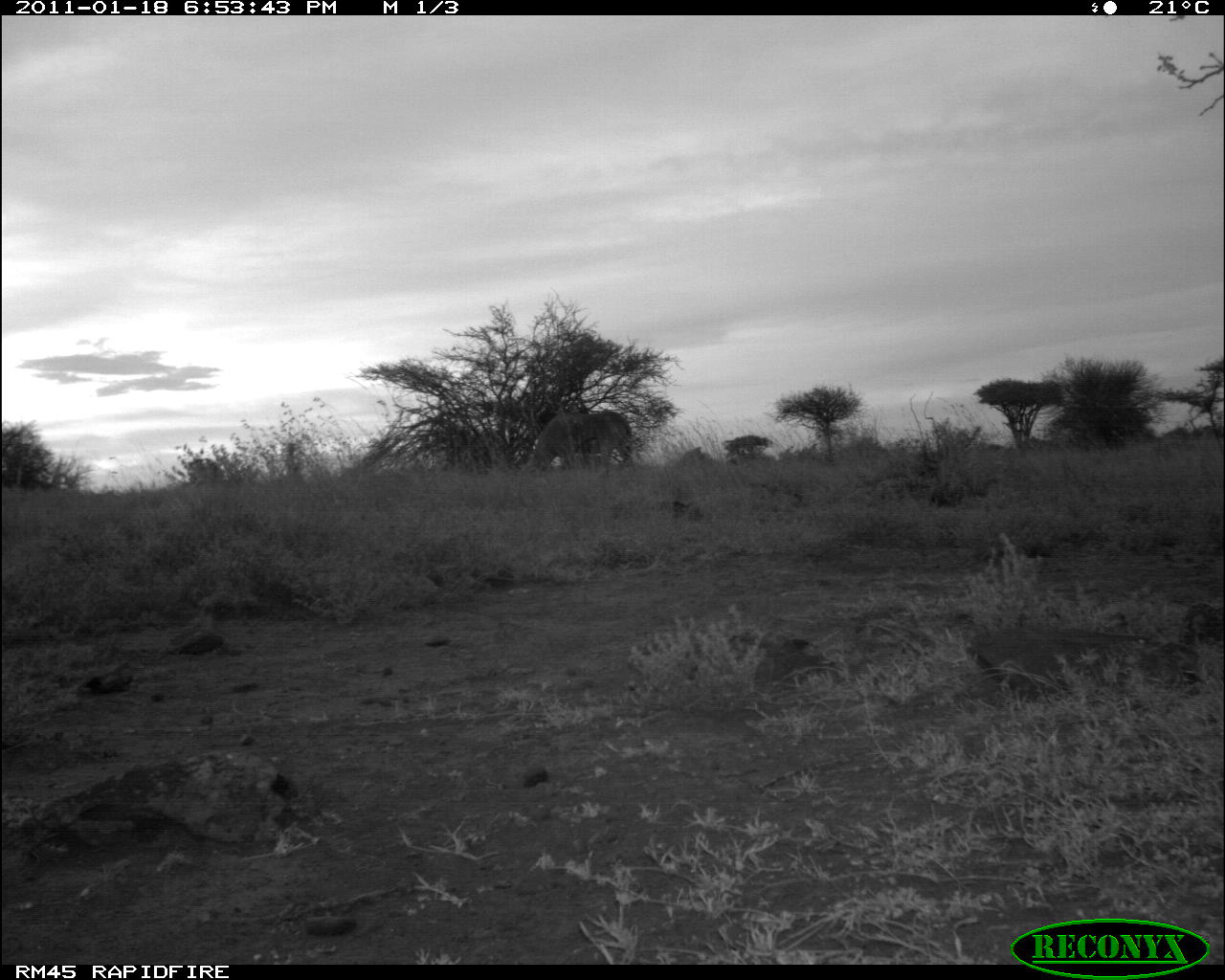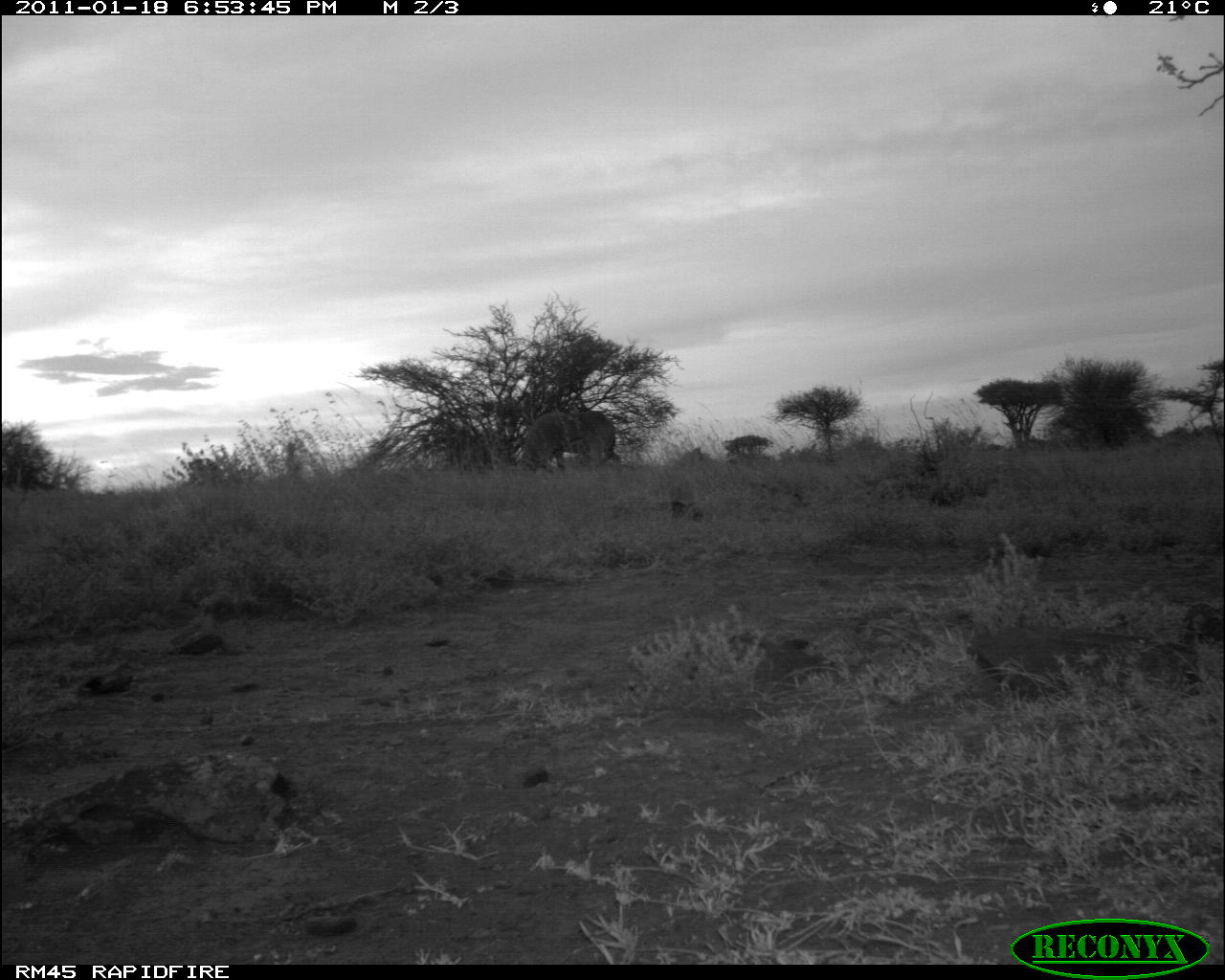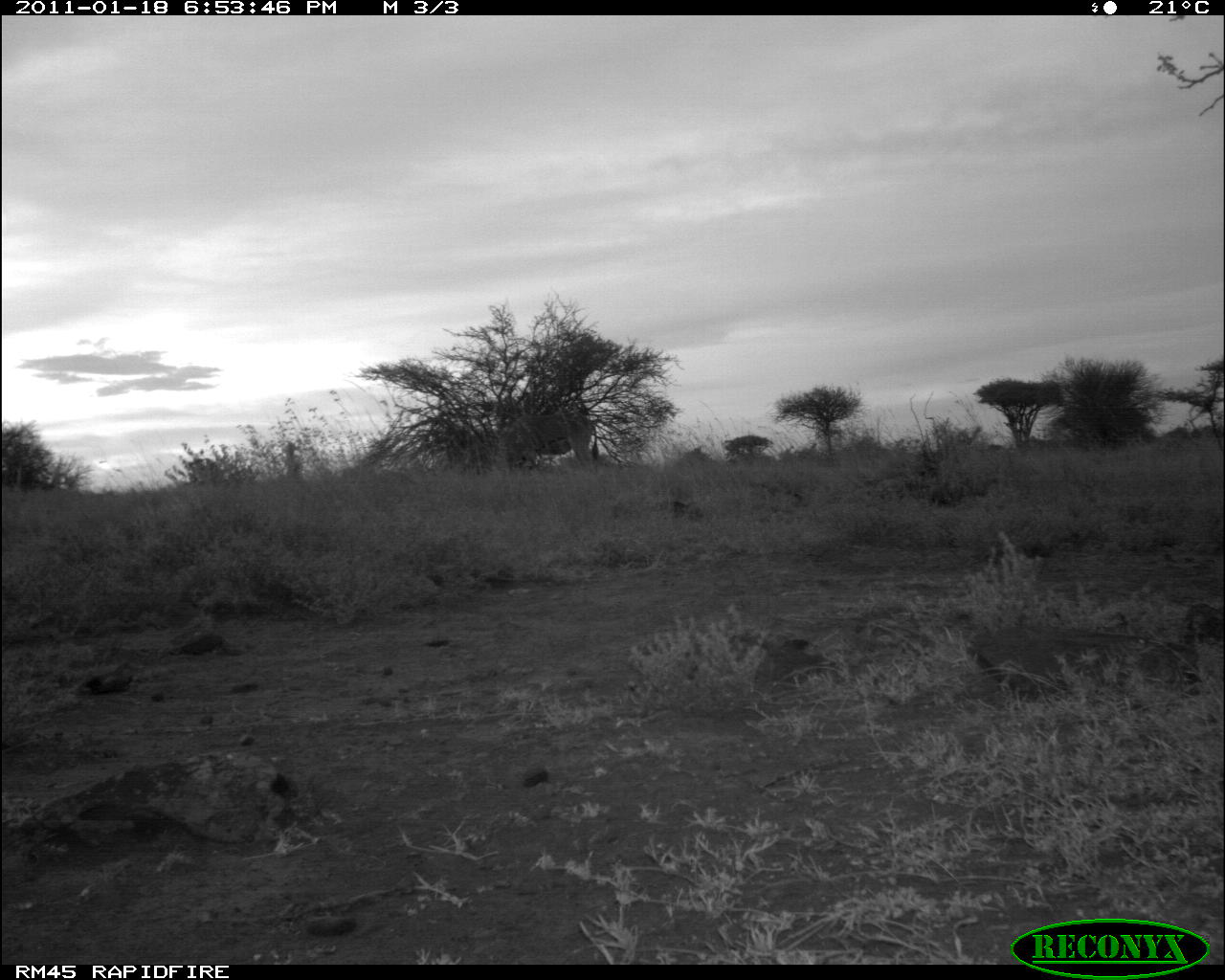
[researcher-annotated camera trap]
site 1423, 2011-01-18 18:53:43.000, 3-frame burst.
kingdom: Animalia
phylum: Chordata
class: Mammalia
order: Artiodactyla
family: Bovidae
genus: Oryx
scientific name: Oryx beisa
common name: east african oryx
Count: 1.